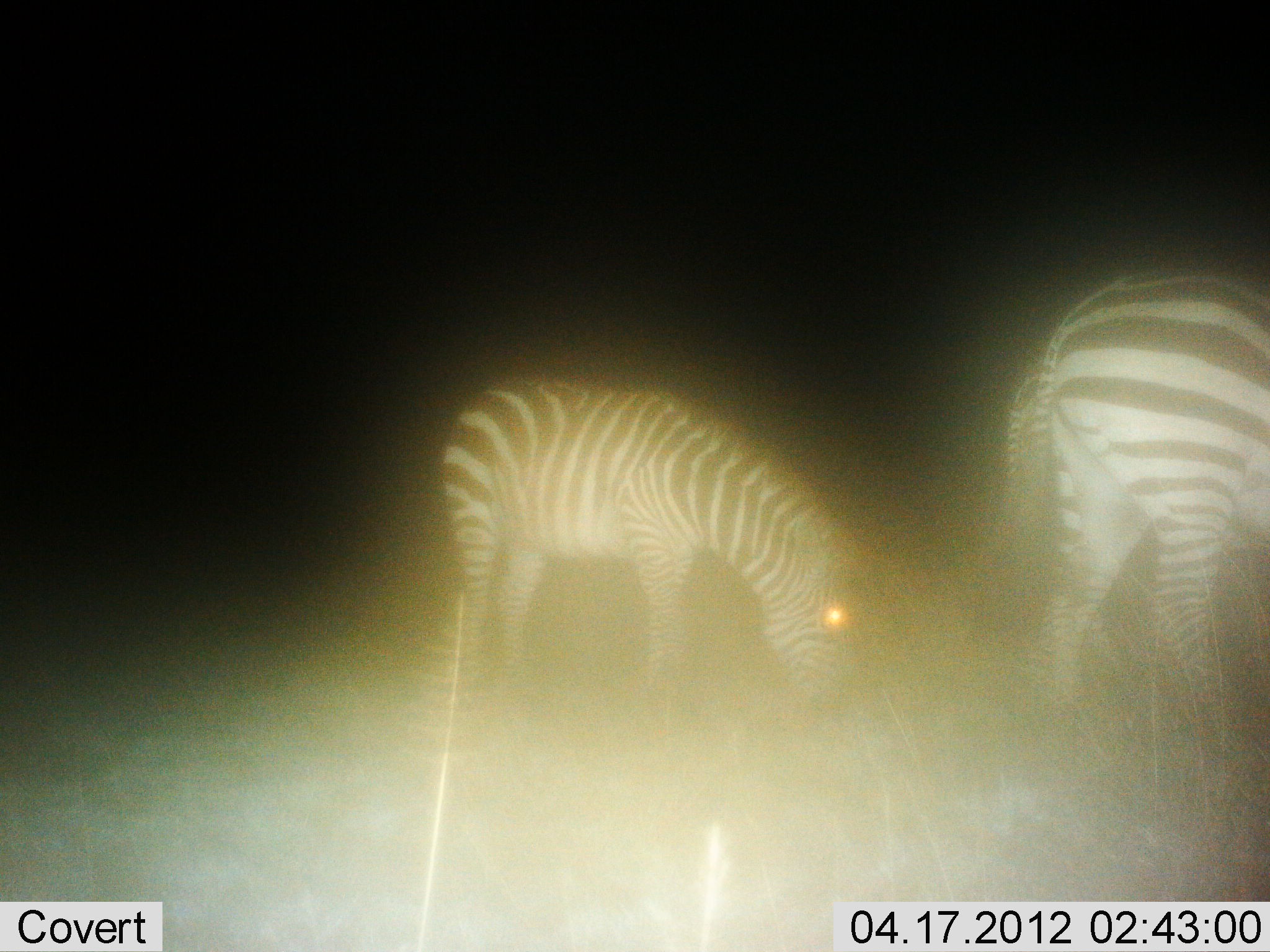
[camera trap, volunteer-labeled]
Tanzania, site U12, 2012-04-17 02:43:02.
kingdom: Animalia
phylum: Chordata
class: Mammalia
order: Perissodactyla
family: Equidae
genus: Equus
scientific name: Equus quagga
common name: plains zebra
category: zebra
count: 2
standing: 35%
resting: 0%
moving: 0%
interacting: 0%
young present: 6%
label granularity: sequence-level